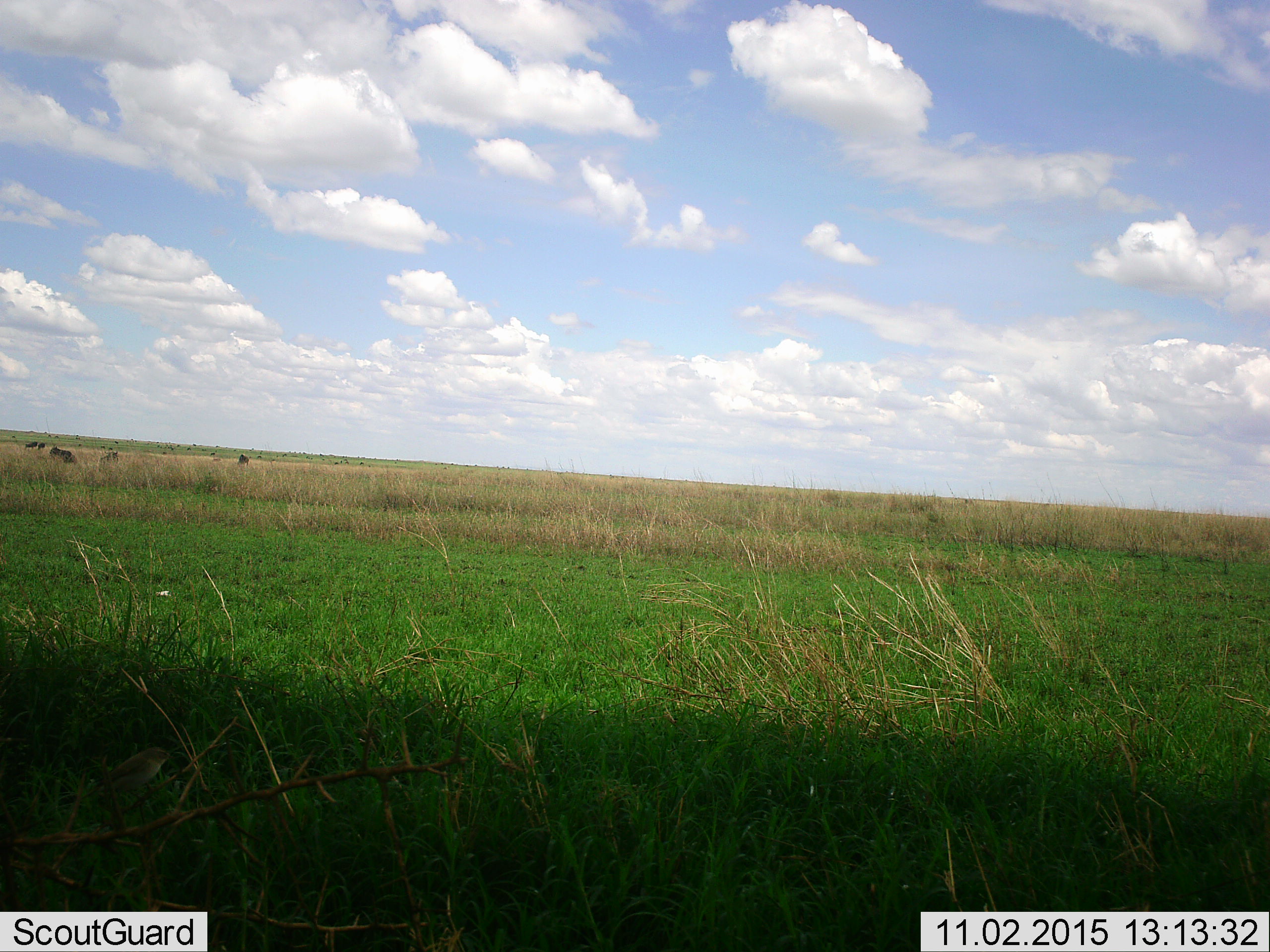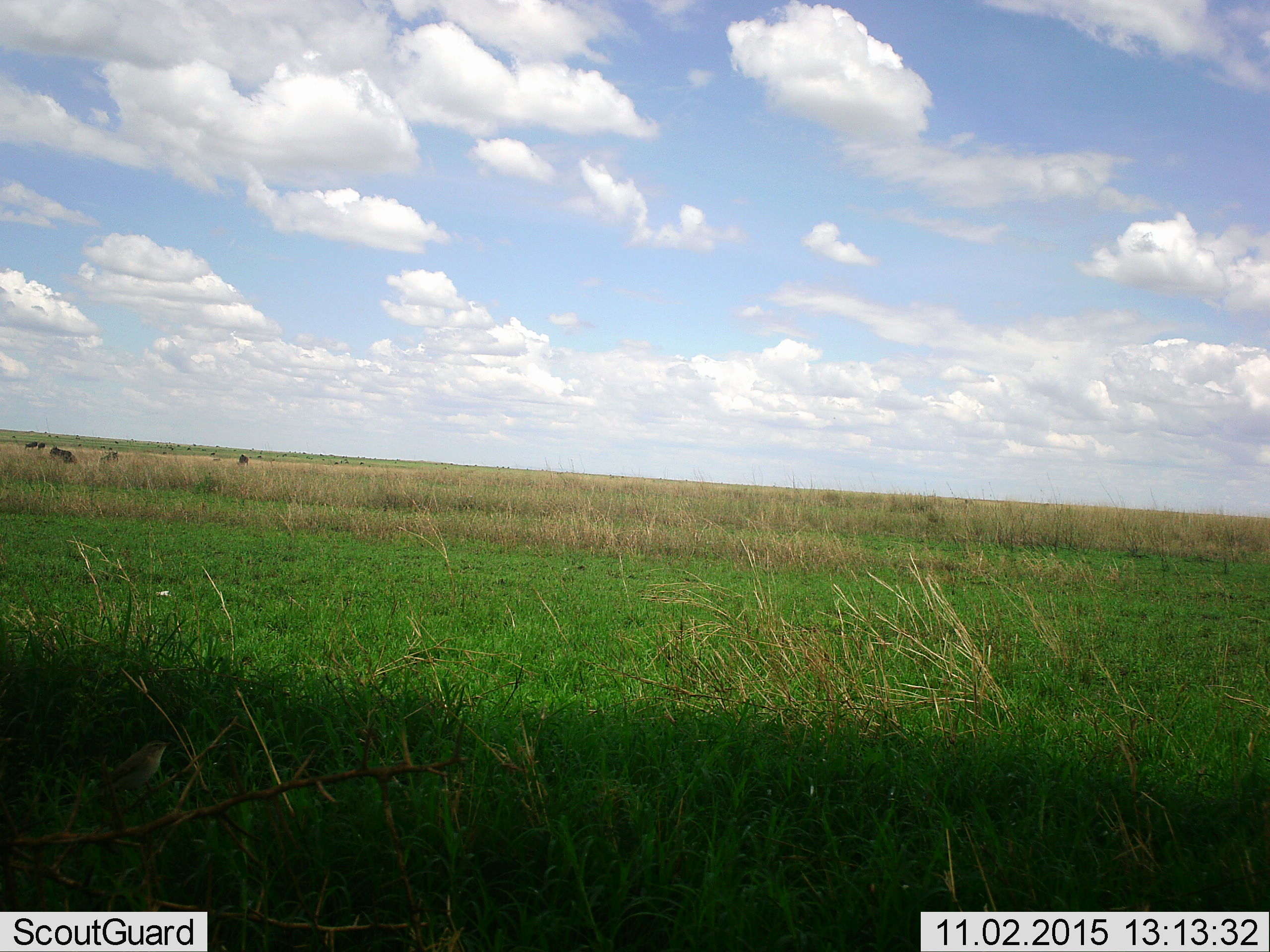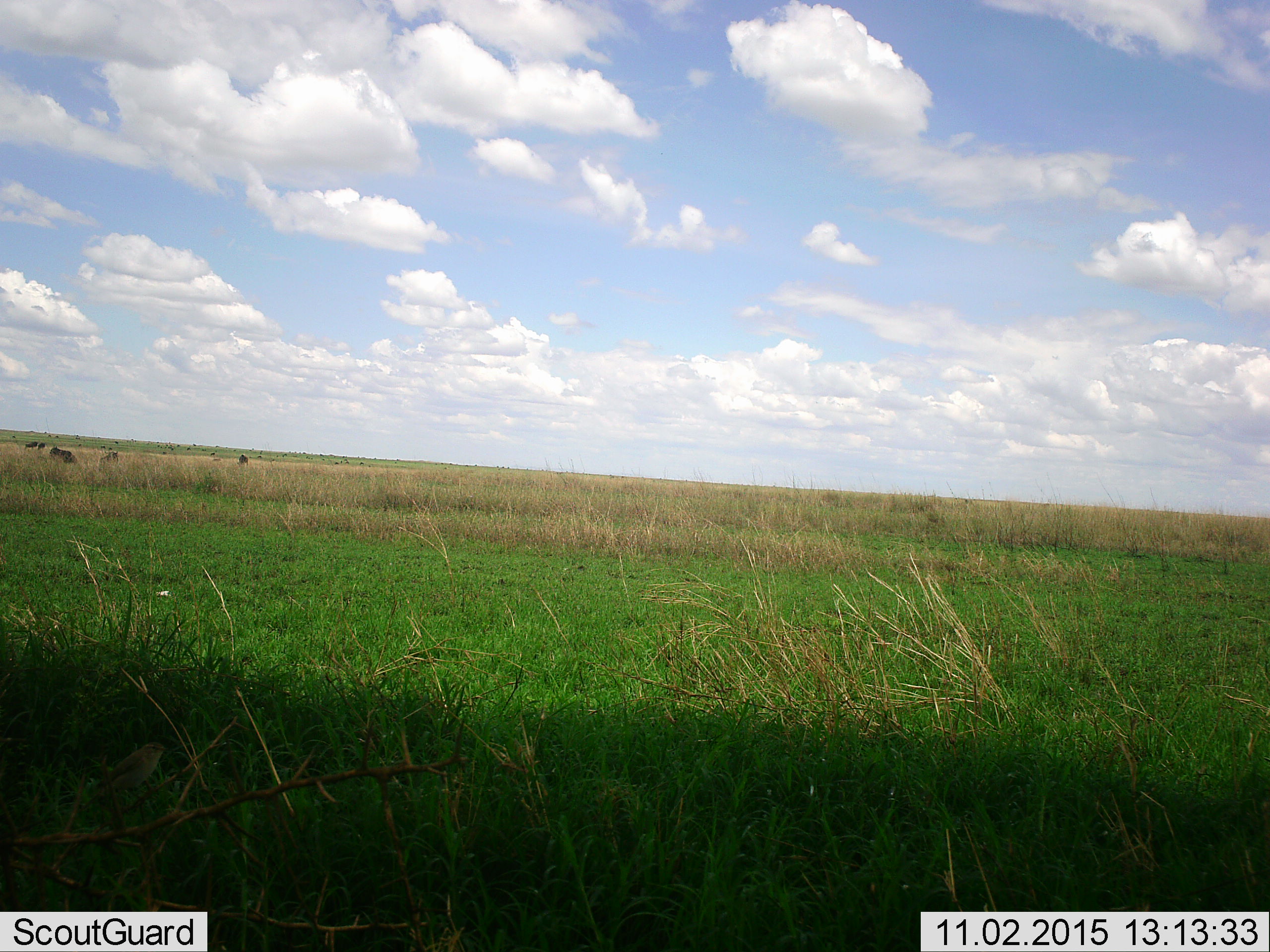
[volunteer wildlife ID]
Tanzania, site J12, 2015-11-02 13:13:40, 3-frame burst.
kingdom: Animalia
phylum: Chordata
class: Mammalia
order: Artiodactyla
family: Bovidae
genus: Connochaetes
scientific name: Connochaetes taurinus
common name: blue wildebeest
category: wildebeest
Wildebeest (blue wildebeest) (Connochaetes taurinus), count 11-50. Behavior (volunteer vote fractions): standing 67%, resting 33%, moving 0%, interacting 0%. Young present (vote fraction): 0%. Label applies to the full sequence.